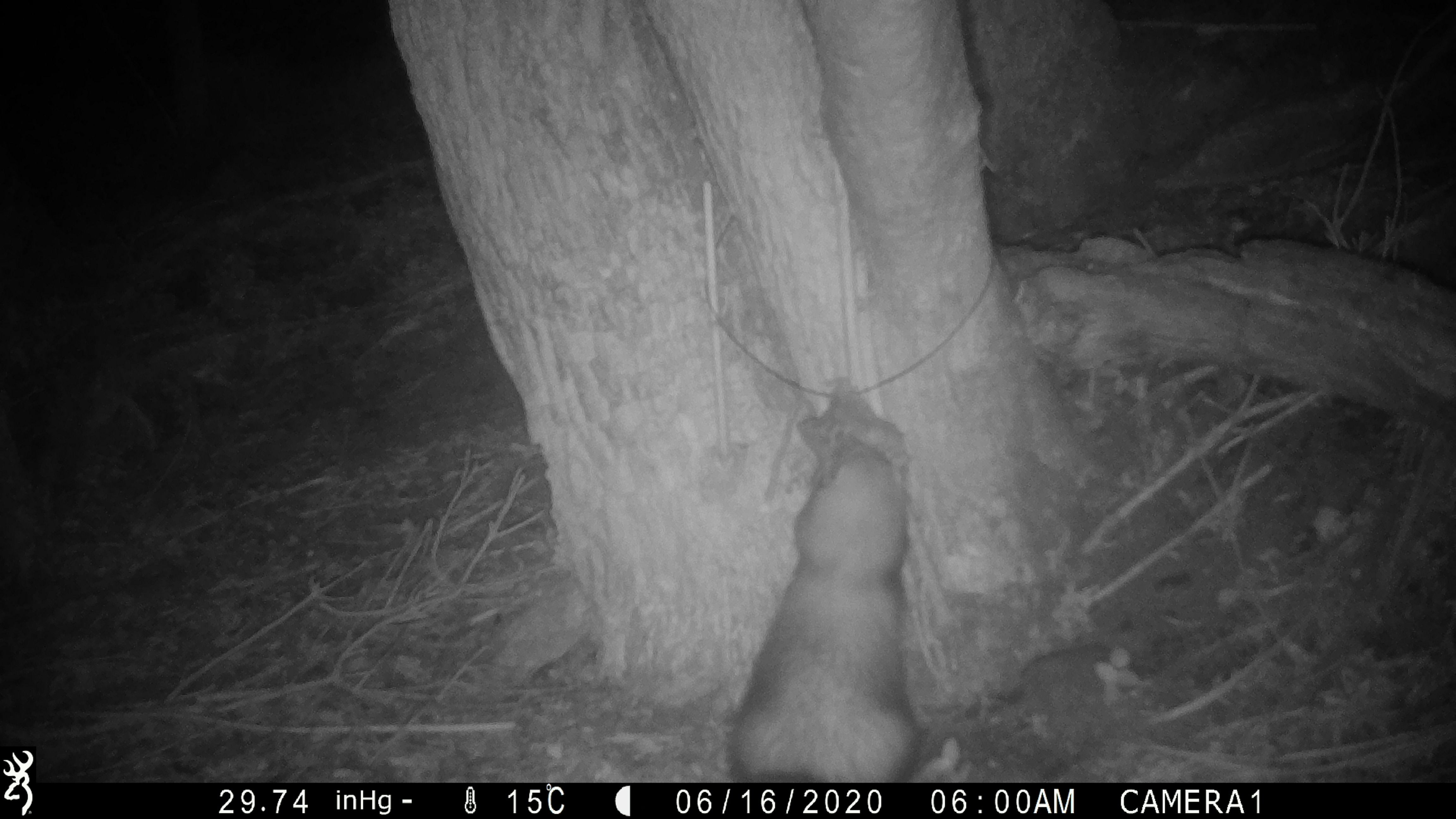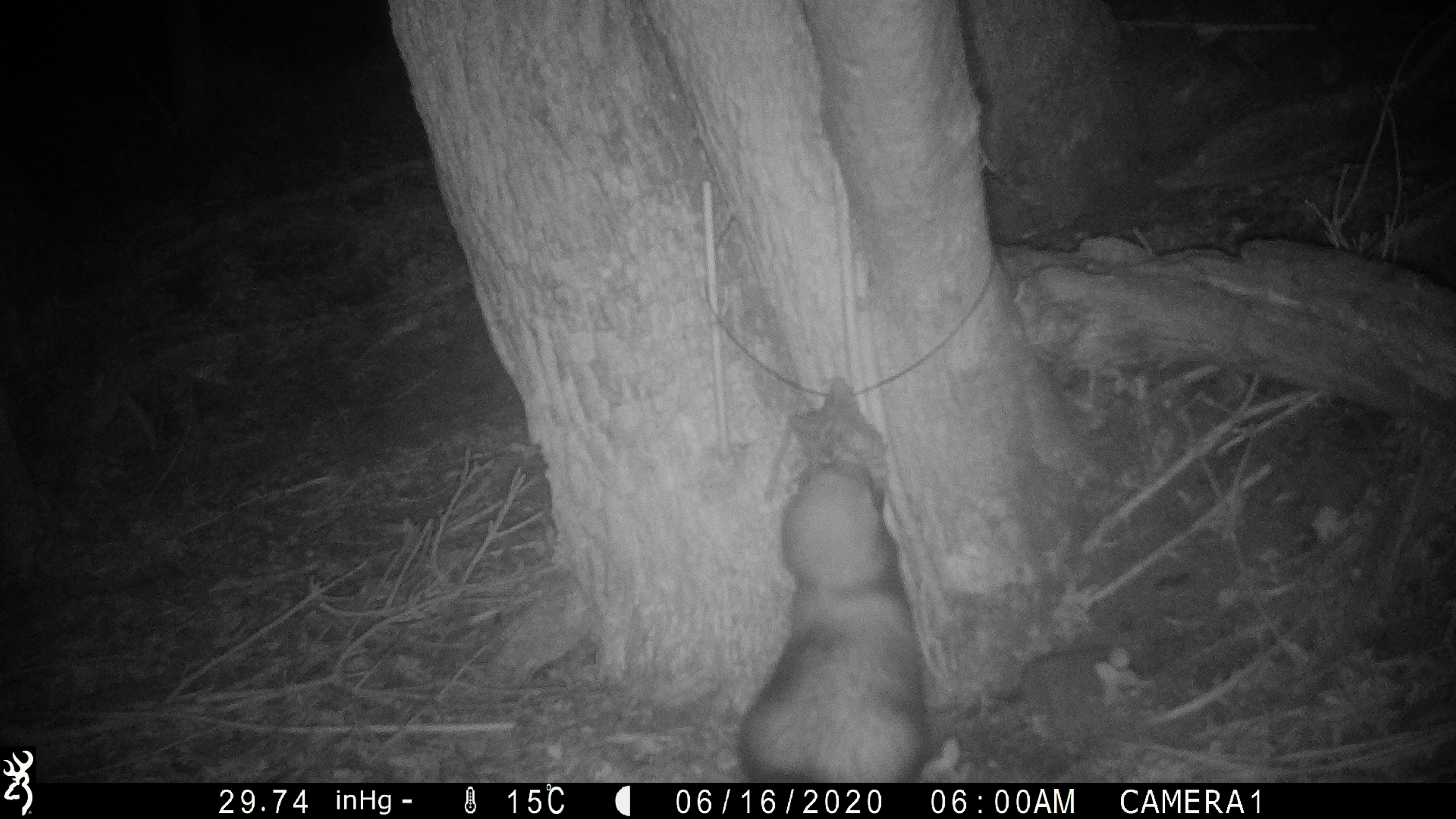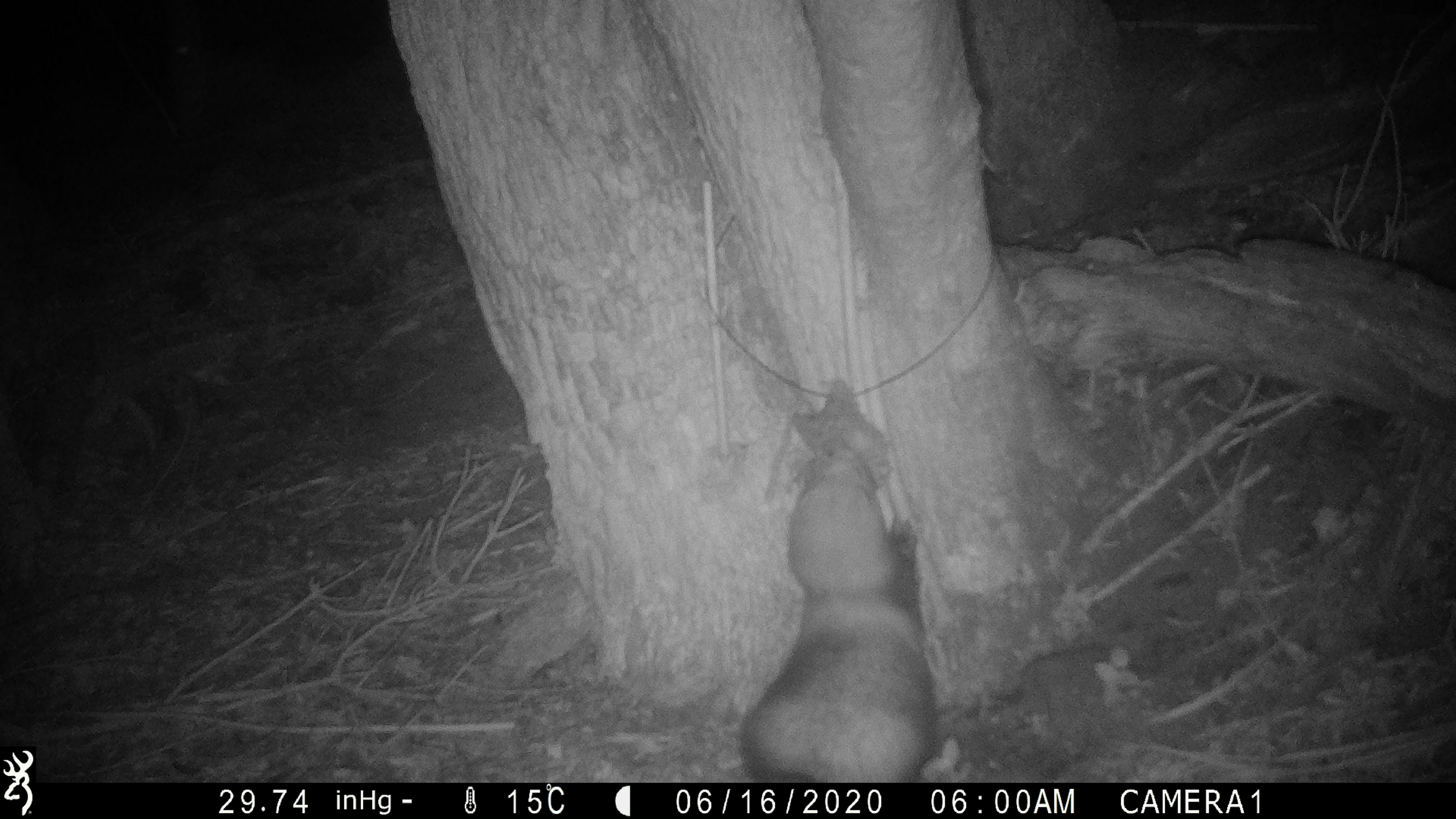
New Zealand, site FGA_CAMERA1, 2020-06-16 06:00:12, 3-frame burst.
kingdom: Animalia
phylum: Chordata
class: Mammalia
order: Carnivora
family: Mustelidae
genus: Mustela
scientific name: Mustela furo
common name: ferret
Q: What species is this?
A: Ferret (Mustela furo).